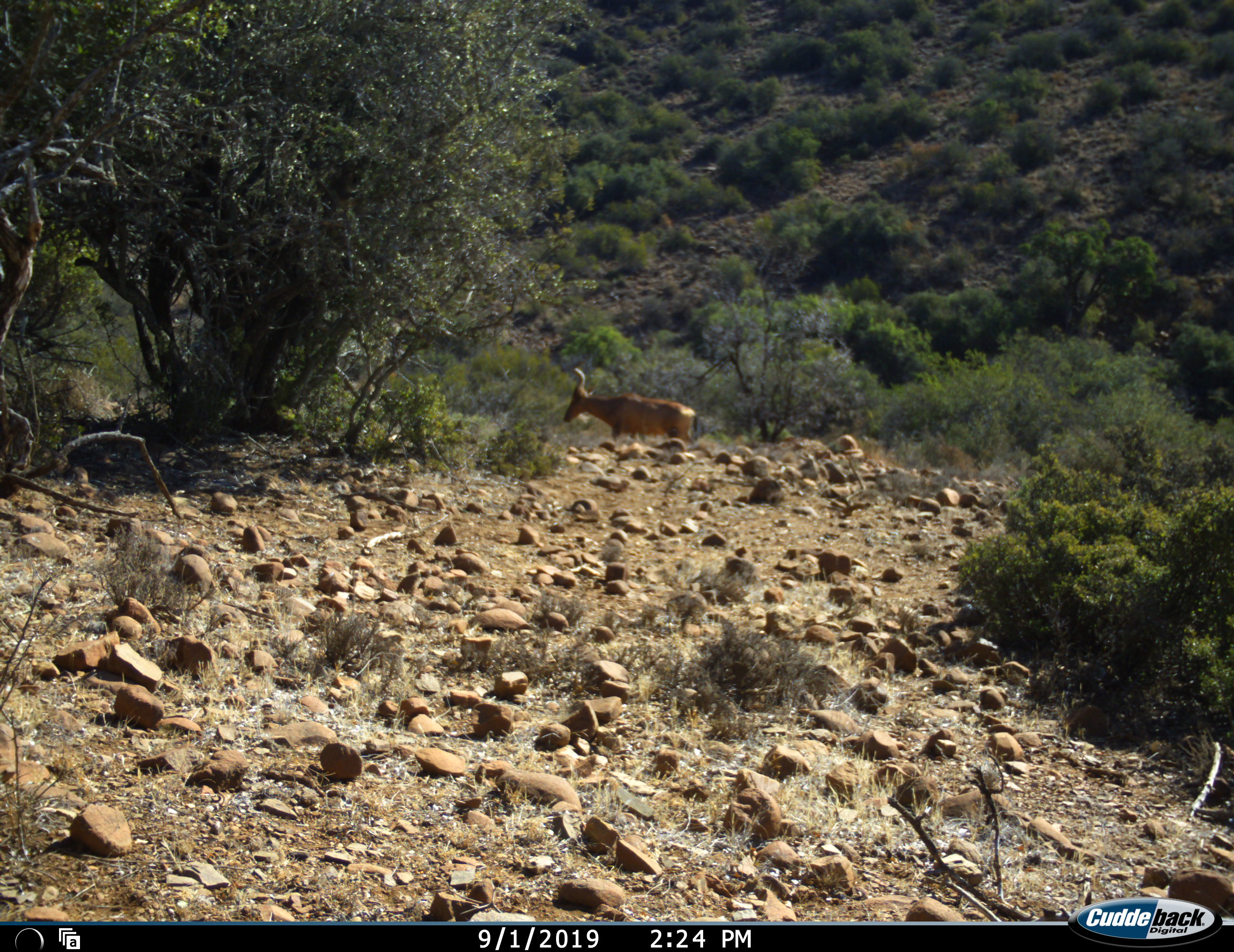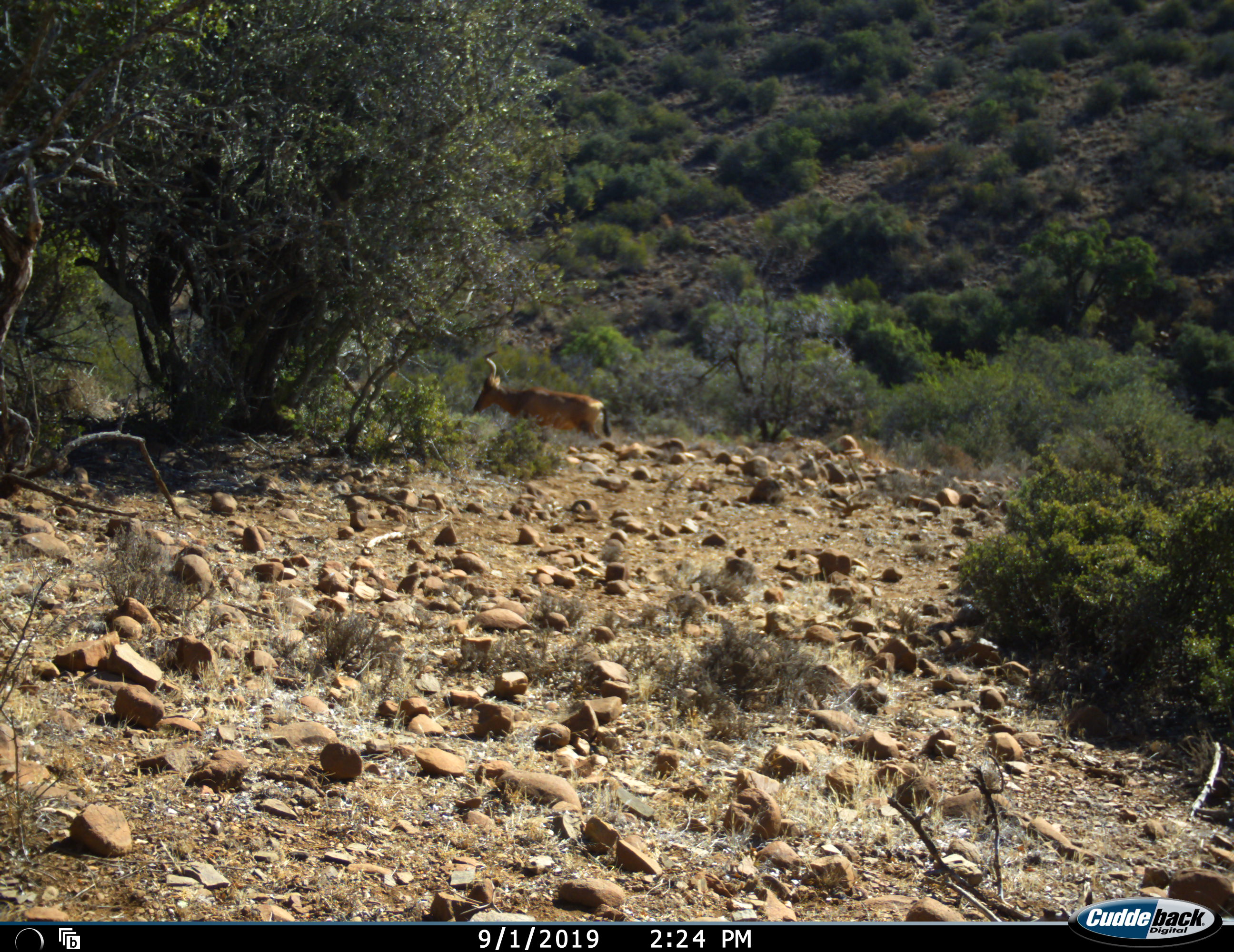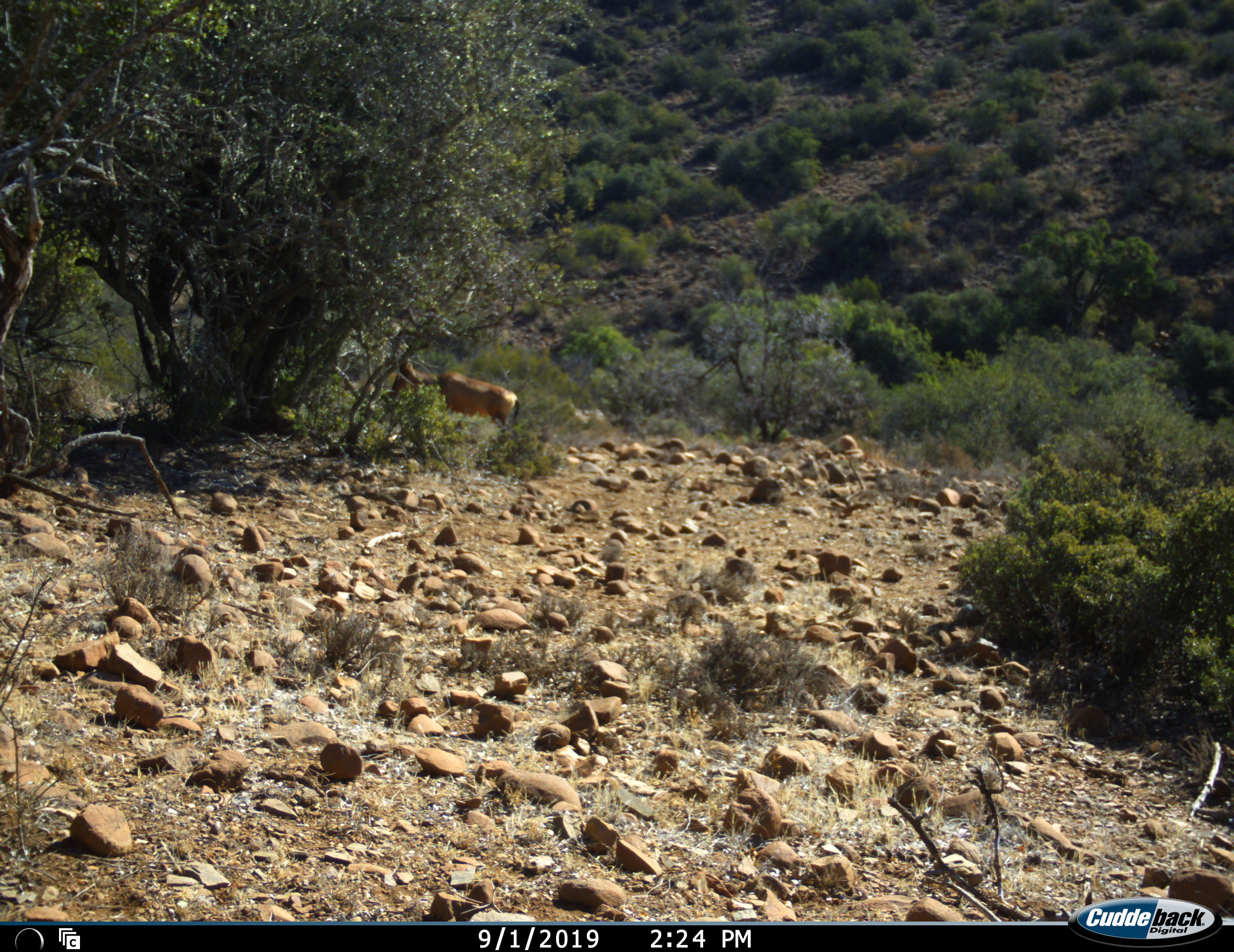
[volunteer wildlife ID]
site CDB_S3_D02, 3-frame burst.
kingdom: Animalia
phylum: Chordata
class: Mammalia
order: Artiodactyla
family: Bovidae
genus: Alcelaphus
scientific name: Alcelaphus buselaphus caama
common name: red hartebeest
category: hartebeestred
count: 1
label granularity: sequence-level